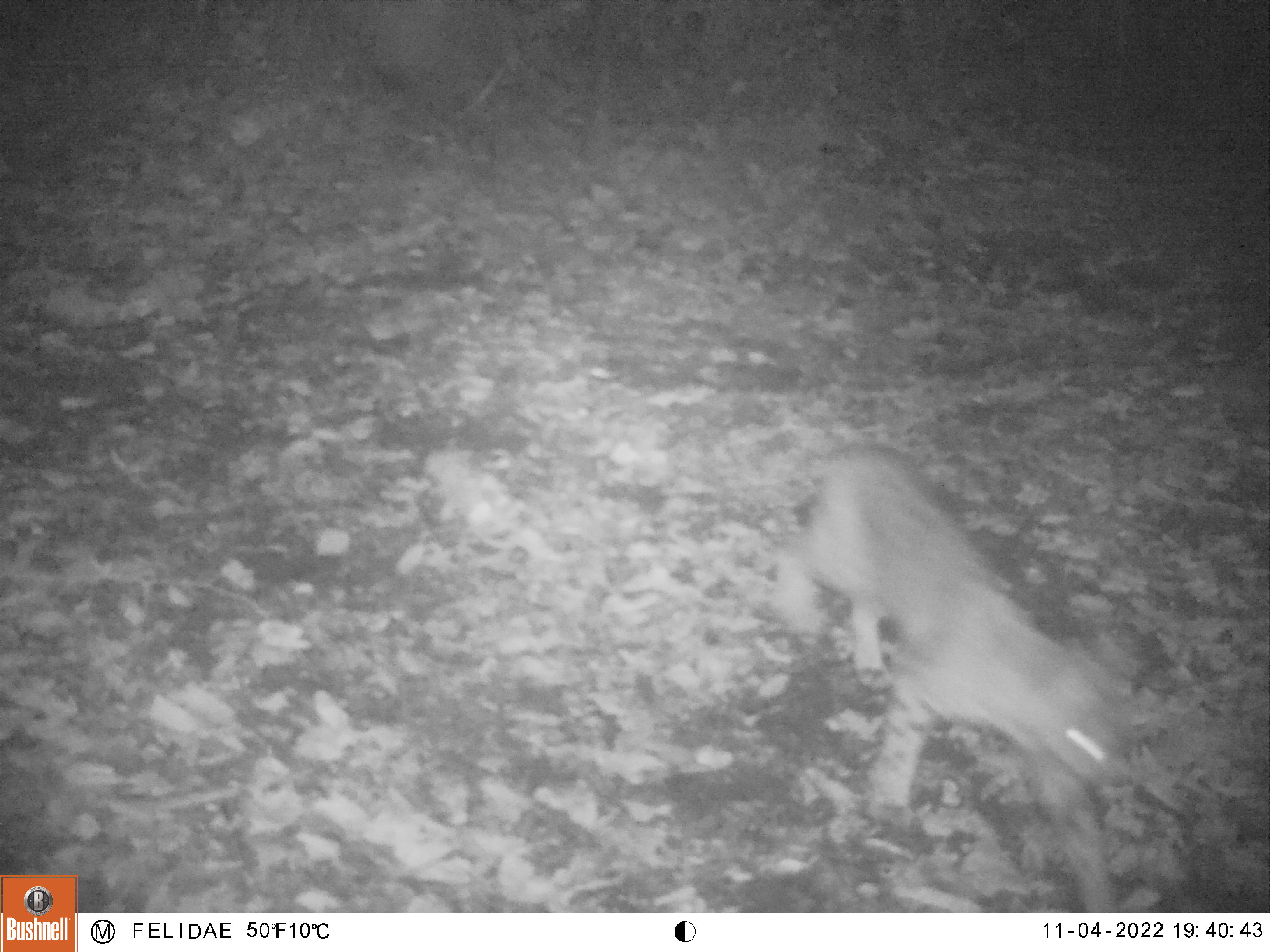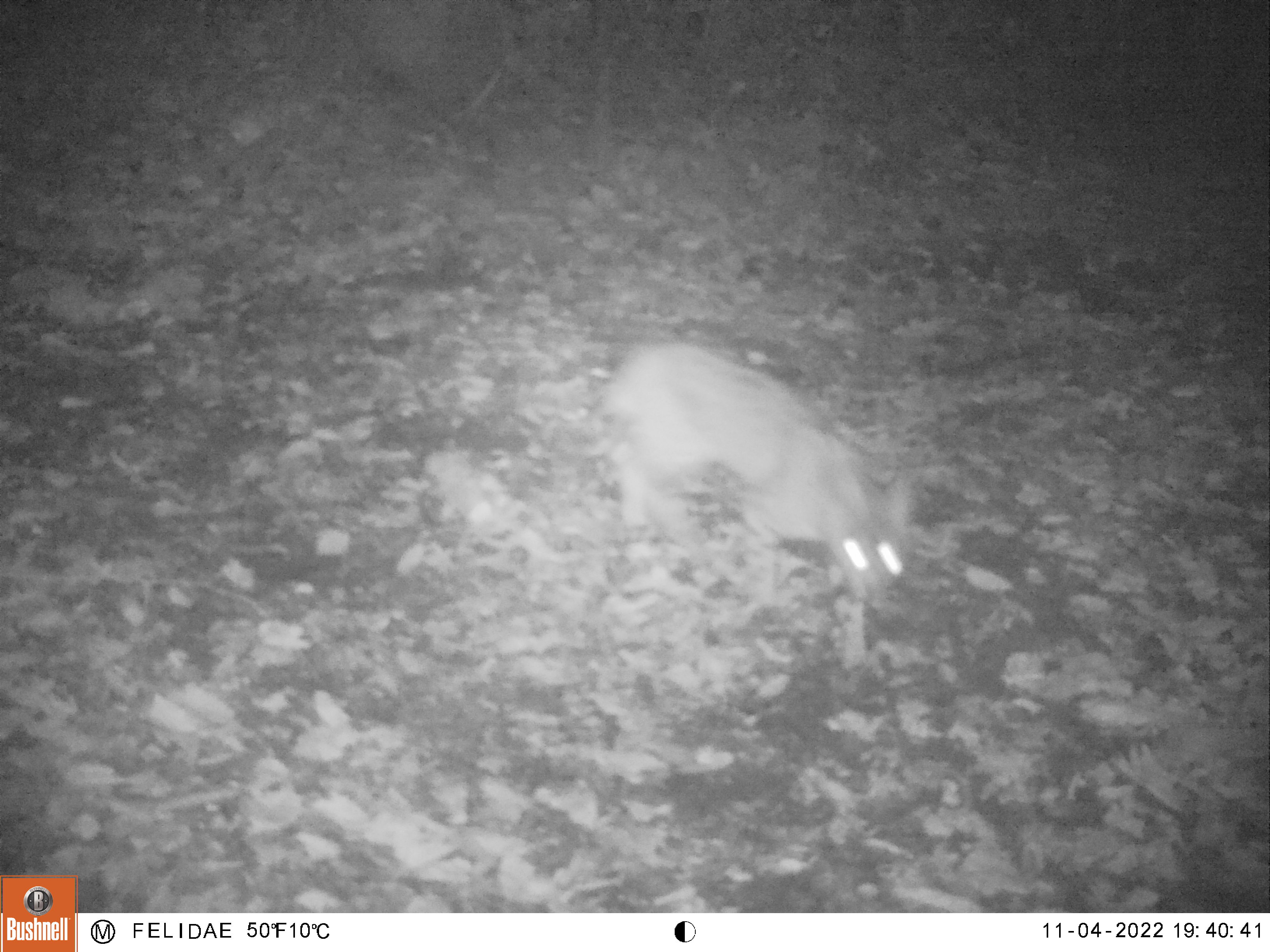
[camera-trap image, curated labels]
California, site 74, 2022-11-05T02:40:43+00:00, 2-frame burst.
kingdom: Animalia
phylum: Chordata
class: Mammalia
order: Carnivora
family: Felidae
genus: Lynx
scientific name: Lynx rufus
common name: bobcat